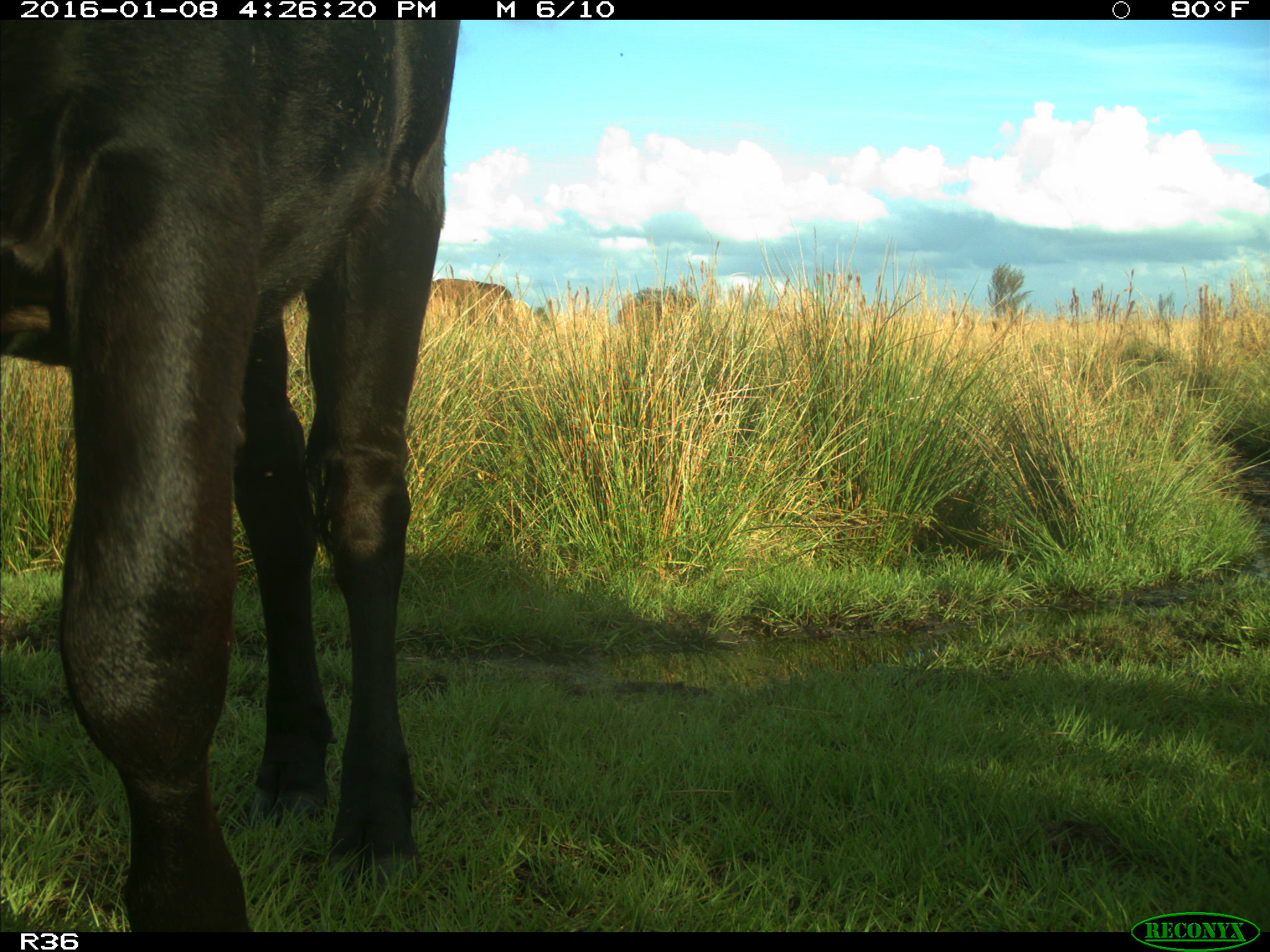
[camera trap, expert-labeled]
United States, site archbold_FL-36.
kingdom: Animalia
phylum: Chordata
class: Mammalia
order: Artiodactyla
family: Bovidae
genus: Bos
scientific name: Bos taurus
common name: domestic cow